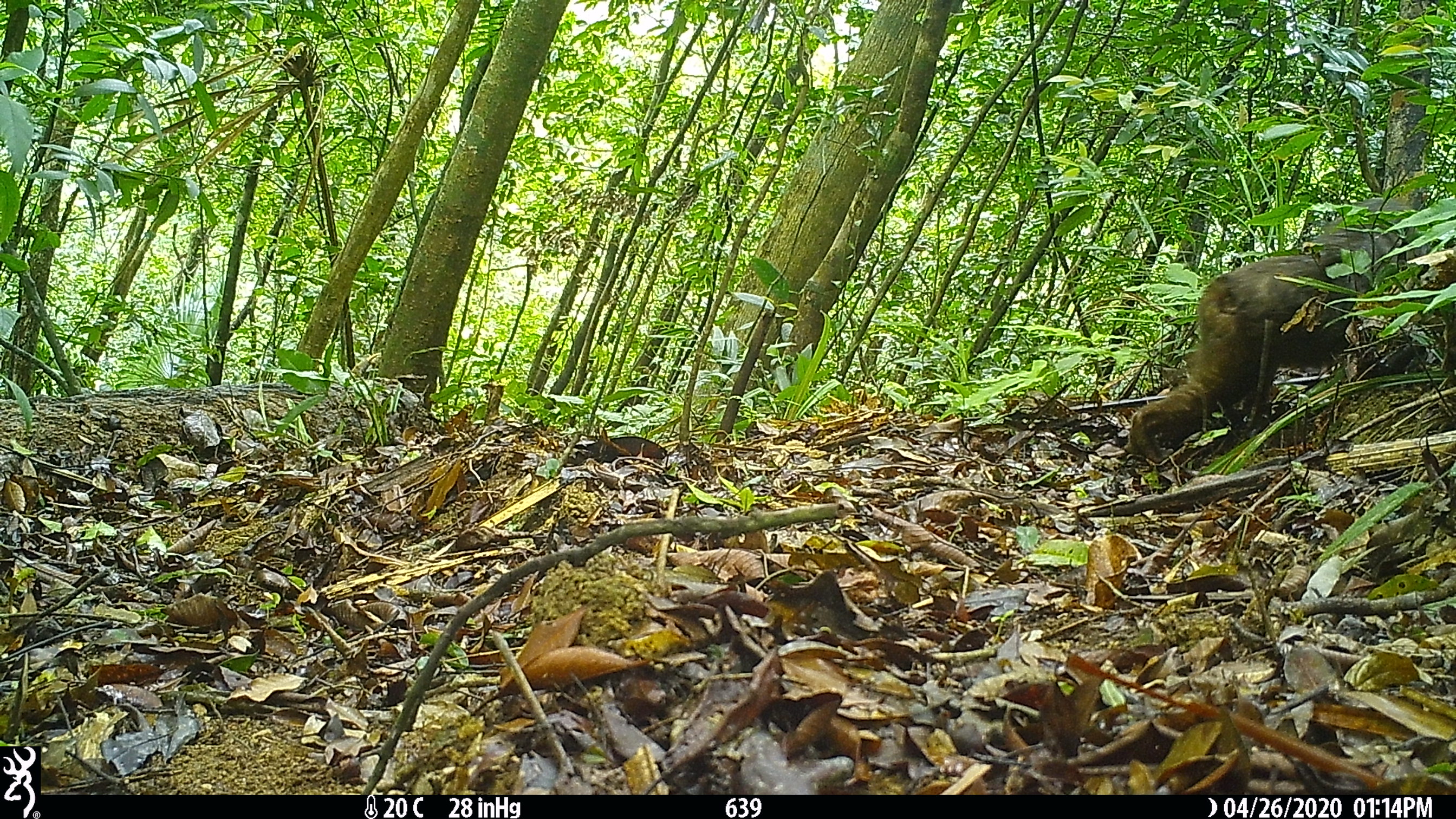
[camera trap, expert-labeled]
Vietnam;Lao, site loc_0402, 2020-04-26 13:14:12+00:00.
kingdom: Animalia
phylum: Chordata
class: Mammalia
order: Primates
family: Cercopithecidae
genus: Macaca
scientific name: Macaca arctoides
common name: stump-tailed macaque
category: stump tailed macaque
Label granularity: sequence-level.